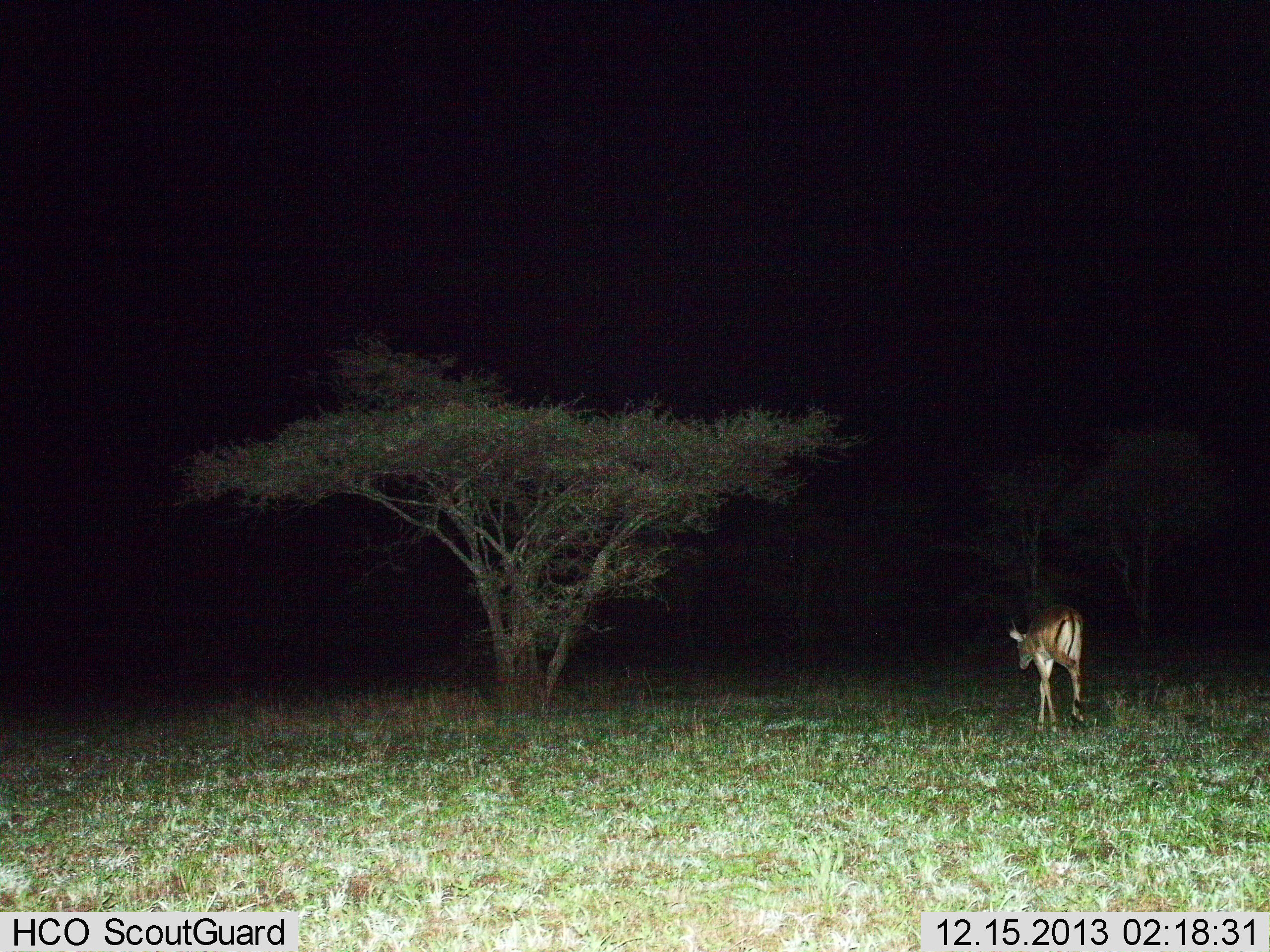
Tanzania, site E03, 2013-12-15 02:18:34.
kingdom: Animalia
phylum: Chordata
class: Mammalia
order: Artiodactyla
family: Bovidae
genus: Nanger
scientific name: Nanger granti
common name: grant's gazelle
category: gazellegrants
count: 1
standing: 35%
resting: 0%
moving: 65%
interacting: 0%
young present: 5%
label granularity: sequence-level